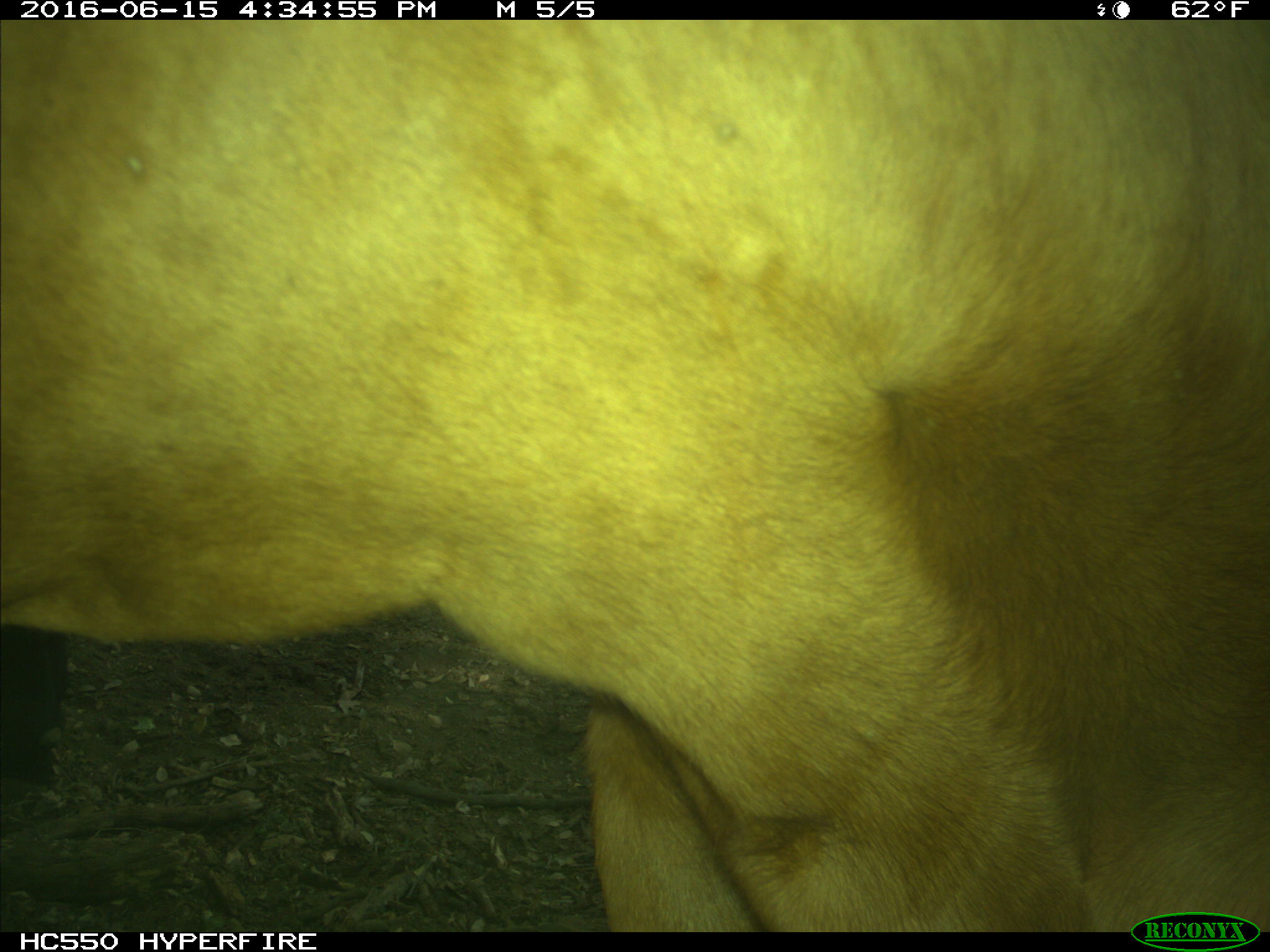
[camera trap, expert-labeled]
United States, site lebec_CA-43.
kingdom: Animalia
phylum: Chordata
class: Mammalia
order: Artiodactyla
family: Bovidae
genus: Bos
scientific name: Bos taurus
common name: domestic cow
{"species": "Bos taurus (domestic cow)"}